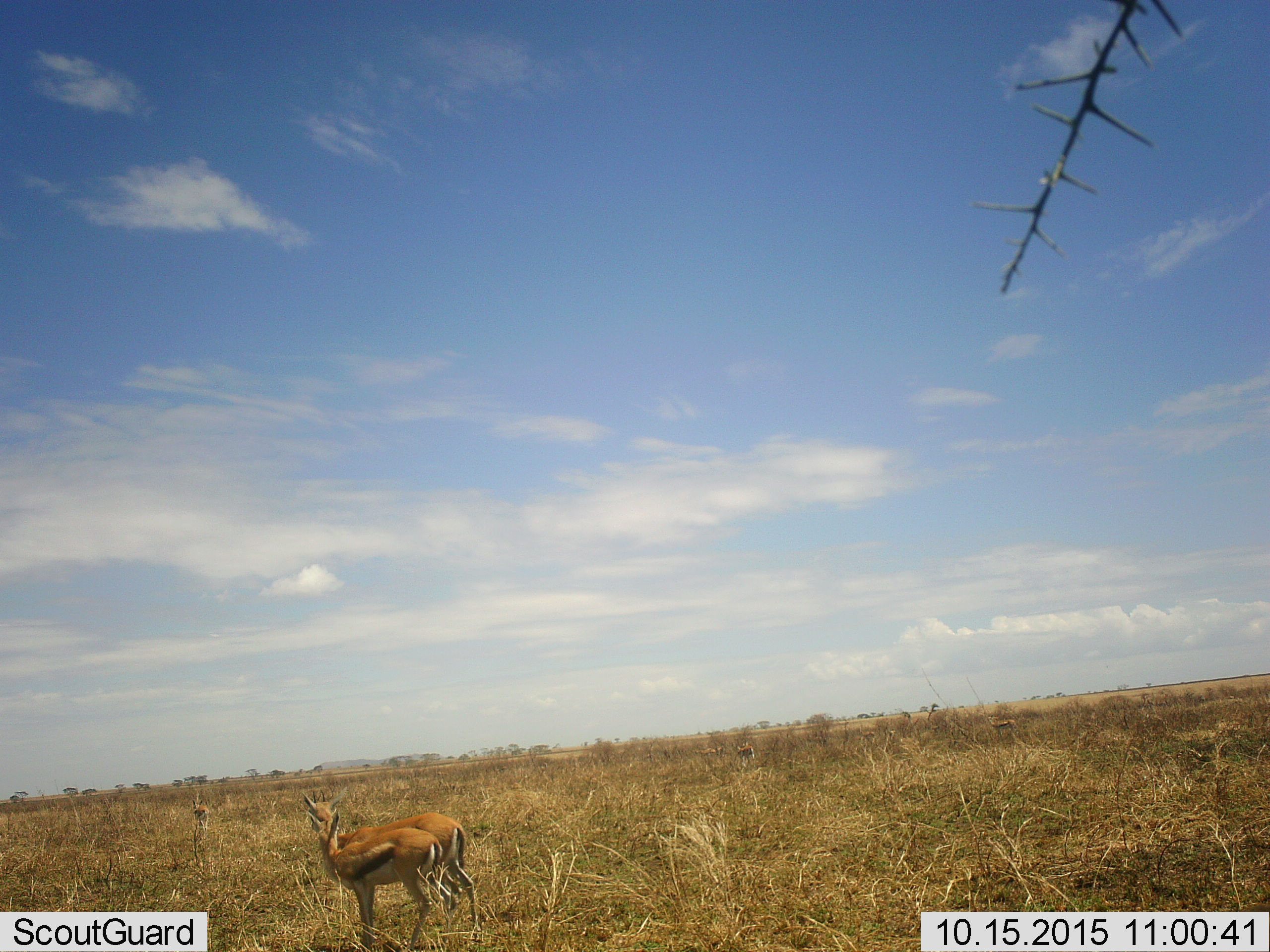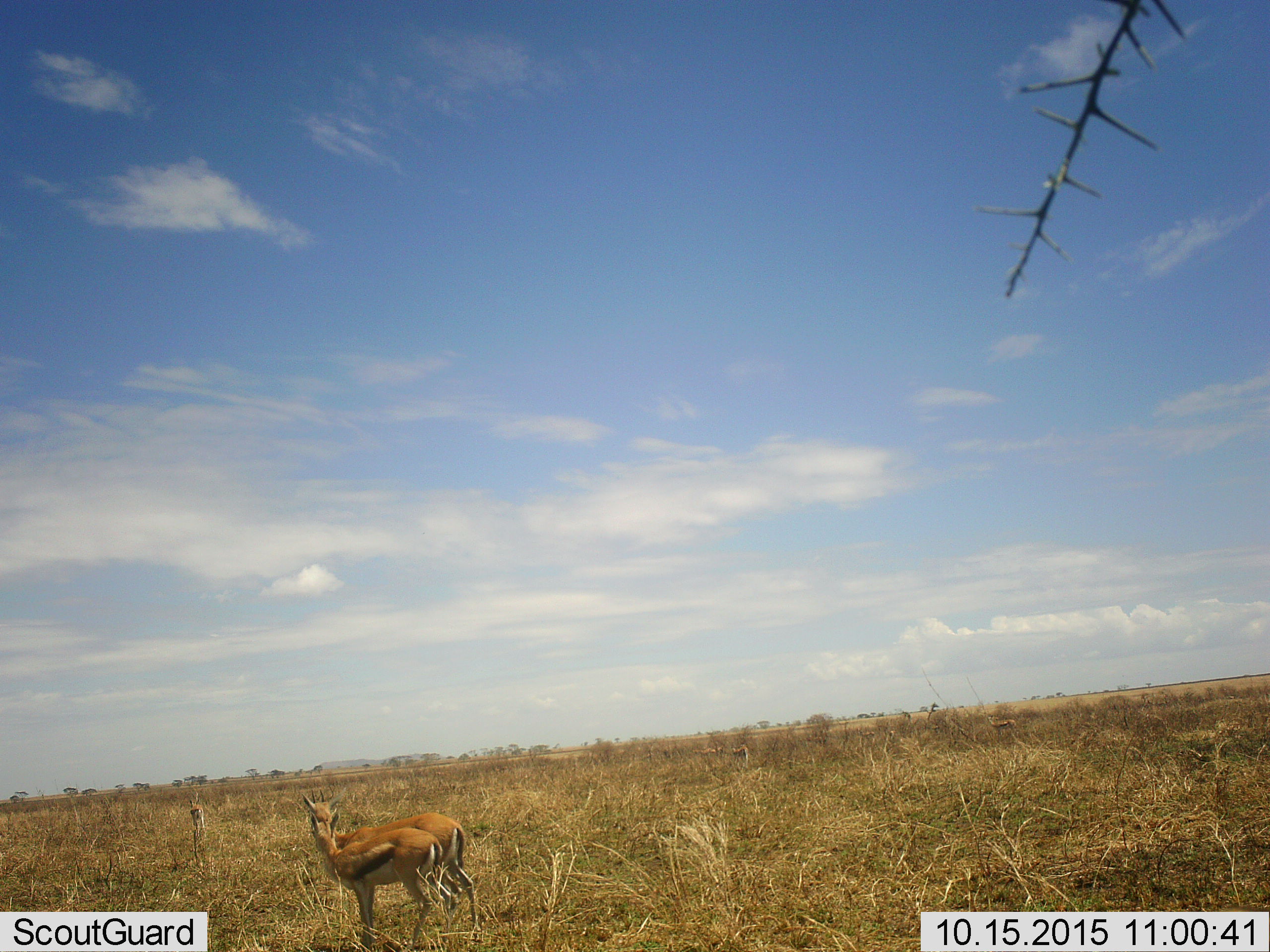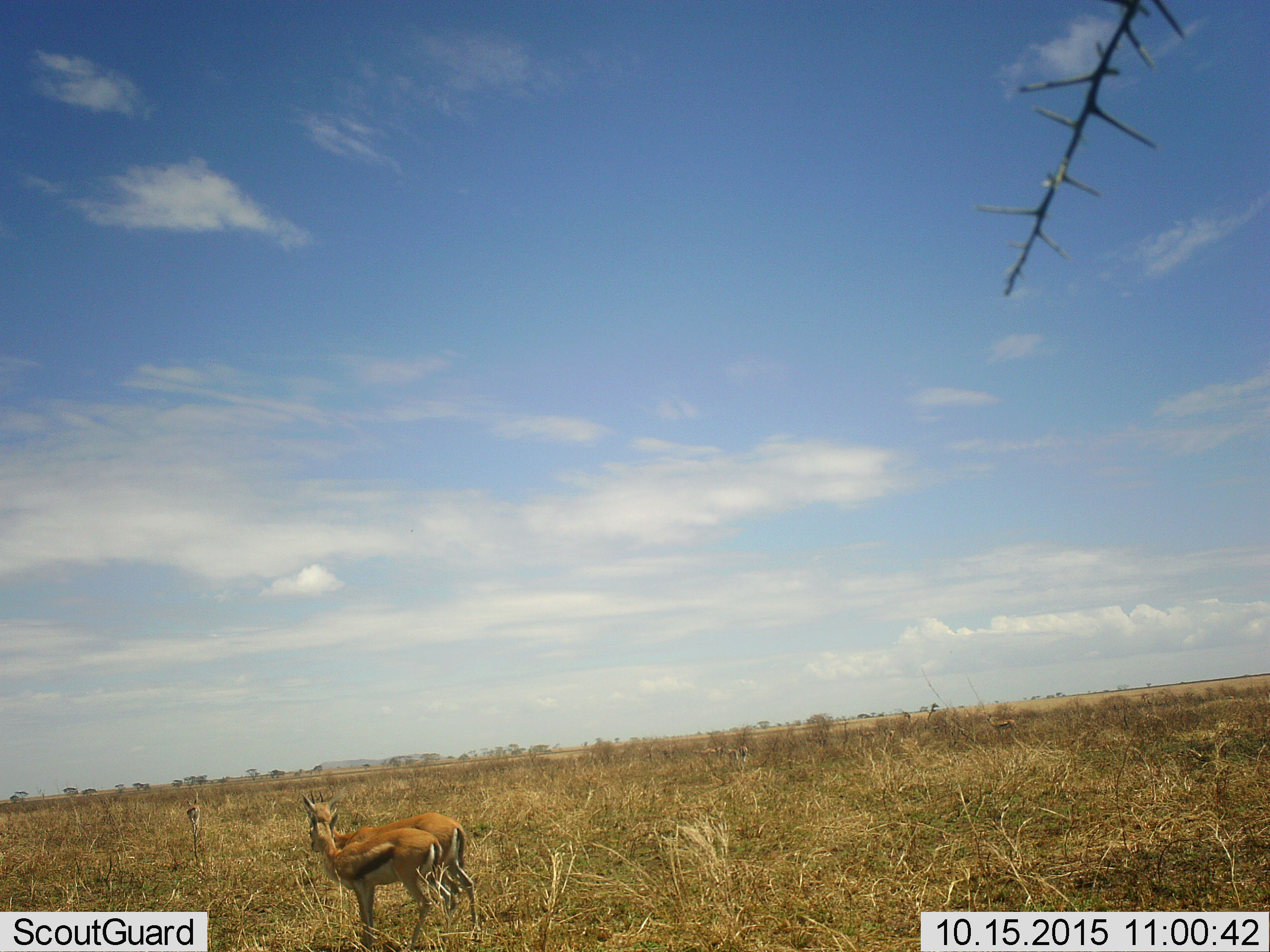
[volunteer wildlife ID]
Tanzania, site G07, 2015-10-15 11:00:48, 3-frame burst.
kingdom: Animalia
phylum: Chordata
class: Mammalia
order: Artiodactyla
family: Bovidae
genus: Eudorcas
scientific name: Eudorcas thomsonii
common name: thomson's gazelle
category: gazellethomsons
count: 7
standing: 100%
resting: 10%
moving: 40%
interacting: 10%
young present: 30%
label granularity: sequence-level